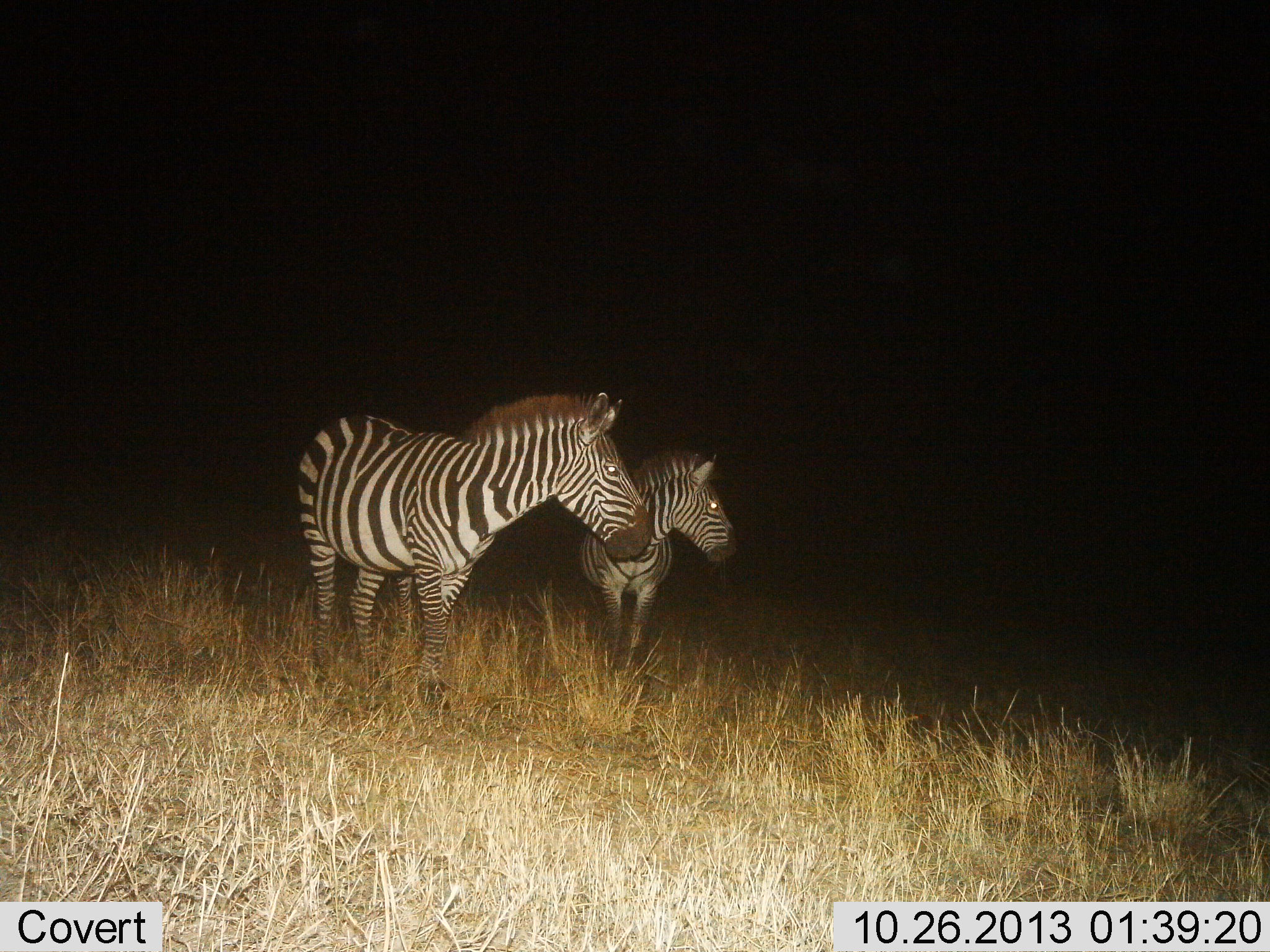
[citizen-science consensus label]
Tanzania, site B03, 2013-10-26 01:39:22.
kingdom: Animalia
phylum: Chordata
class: Mammalia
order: Perissodactyla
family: Equidae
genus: Equus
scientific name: Equus quagga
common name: plains zebra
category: zebra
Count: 2.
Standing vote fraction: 90%.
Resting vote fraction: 0%.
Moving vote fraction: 10%.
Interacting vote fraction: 0%.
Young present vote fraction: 10%.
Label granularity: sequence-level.